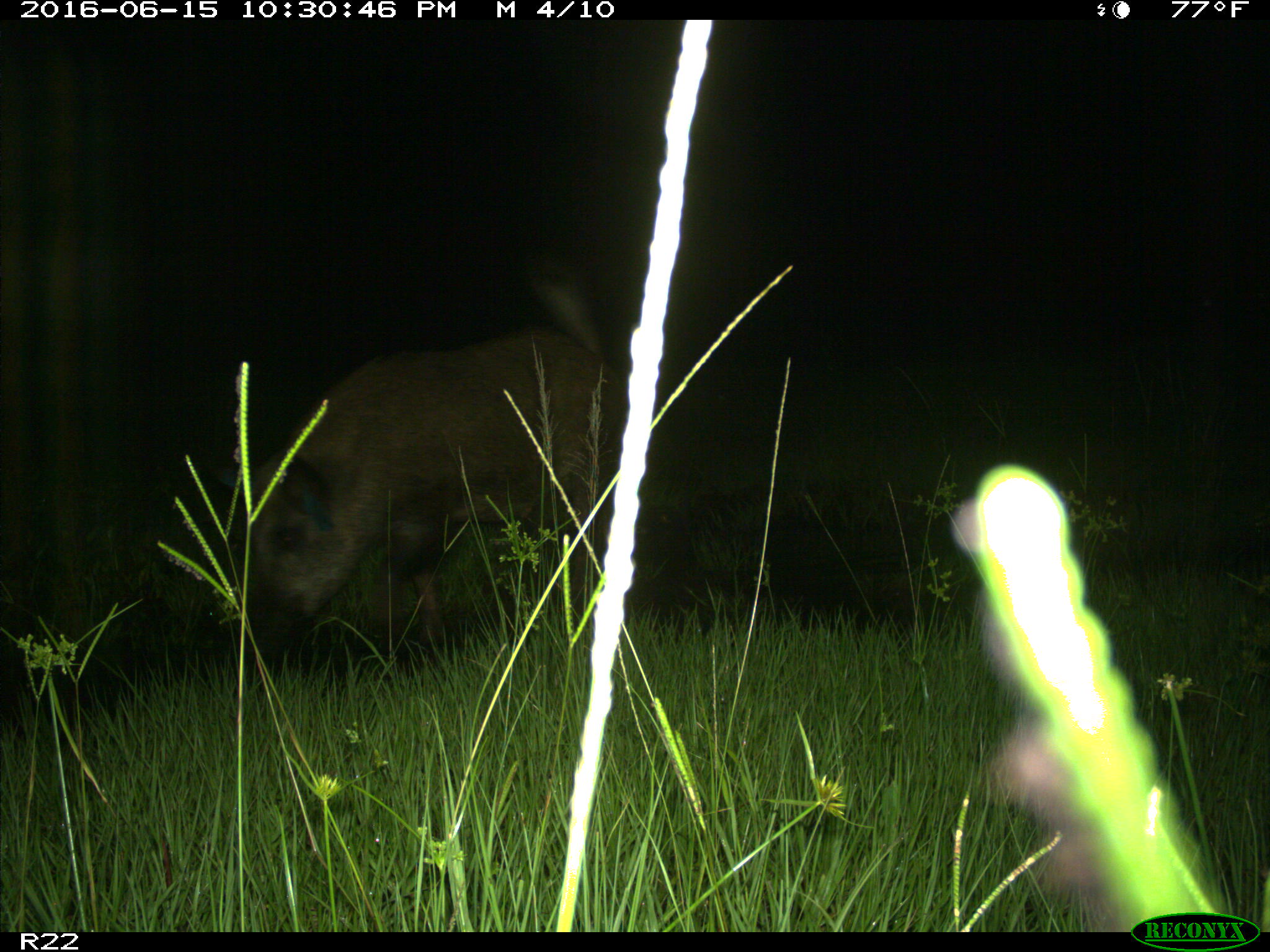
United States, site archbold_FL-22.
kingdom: Animalia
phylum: Chordata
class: Mammalia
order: Artiodactyla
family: Suidae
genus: Sus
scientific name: Sus scrofa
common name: wild boar